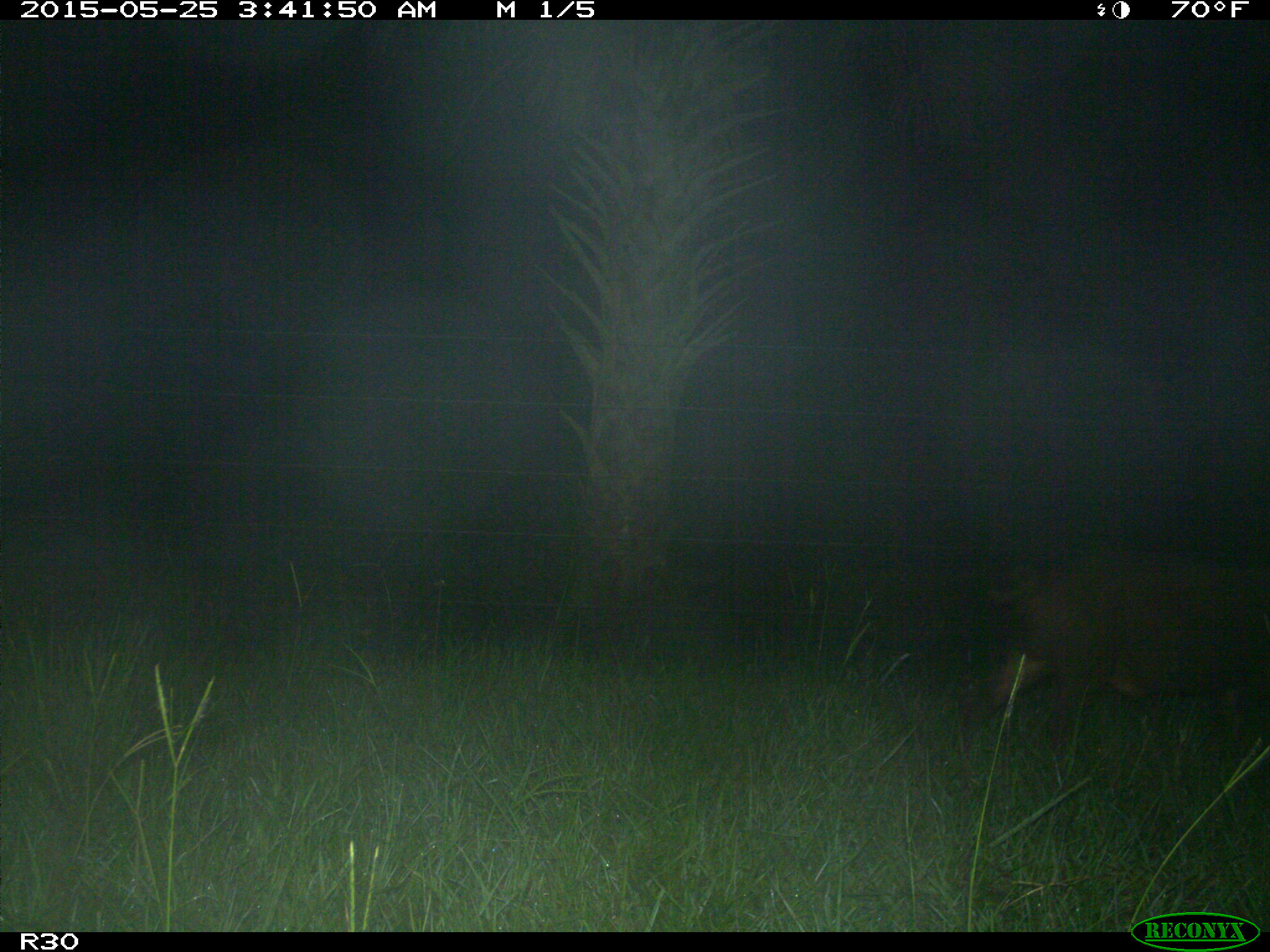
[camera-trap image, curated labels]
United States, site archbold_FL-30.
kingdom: Animalia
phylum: Chordata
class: Mammalia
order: Artiodactyla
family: Suidae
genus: Sus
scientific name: Sus scrofa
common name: wild boar